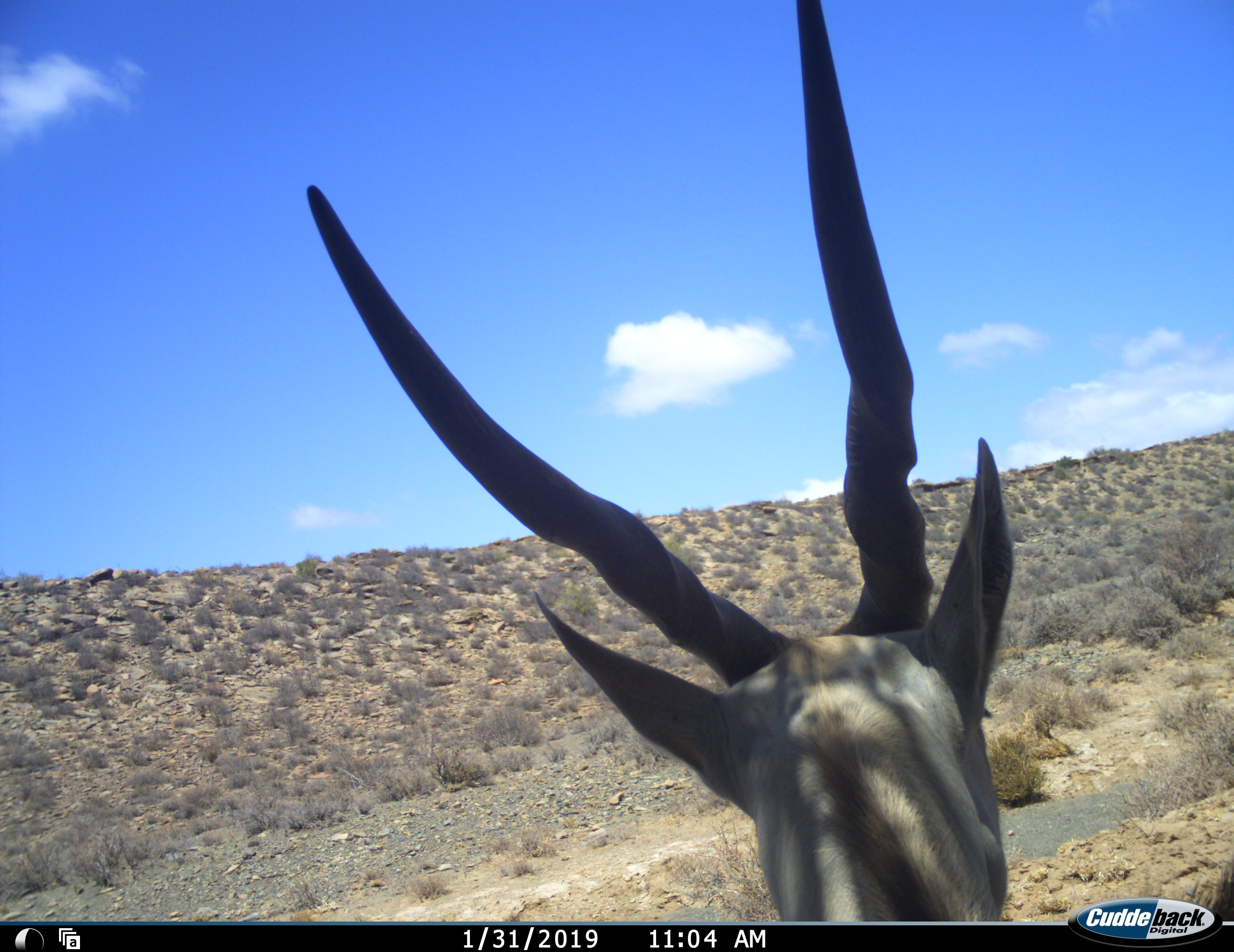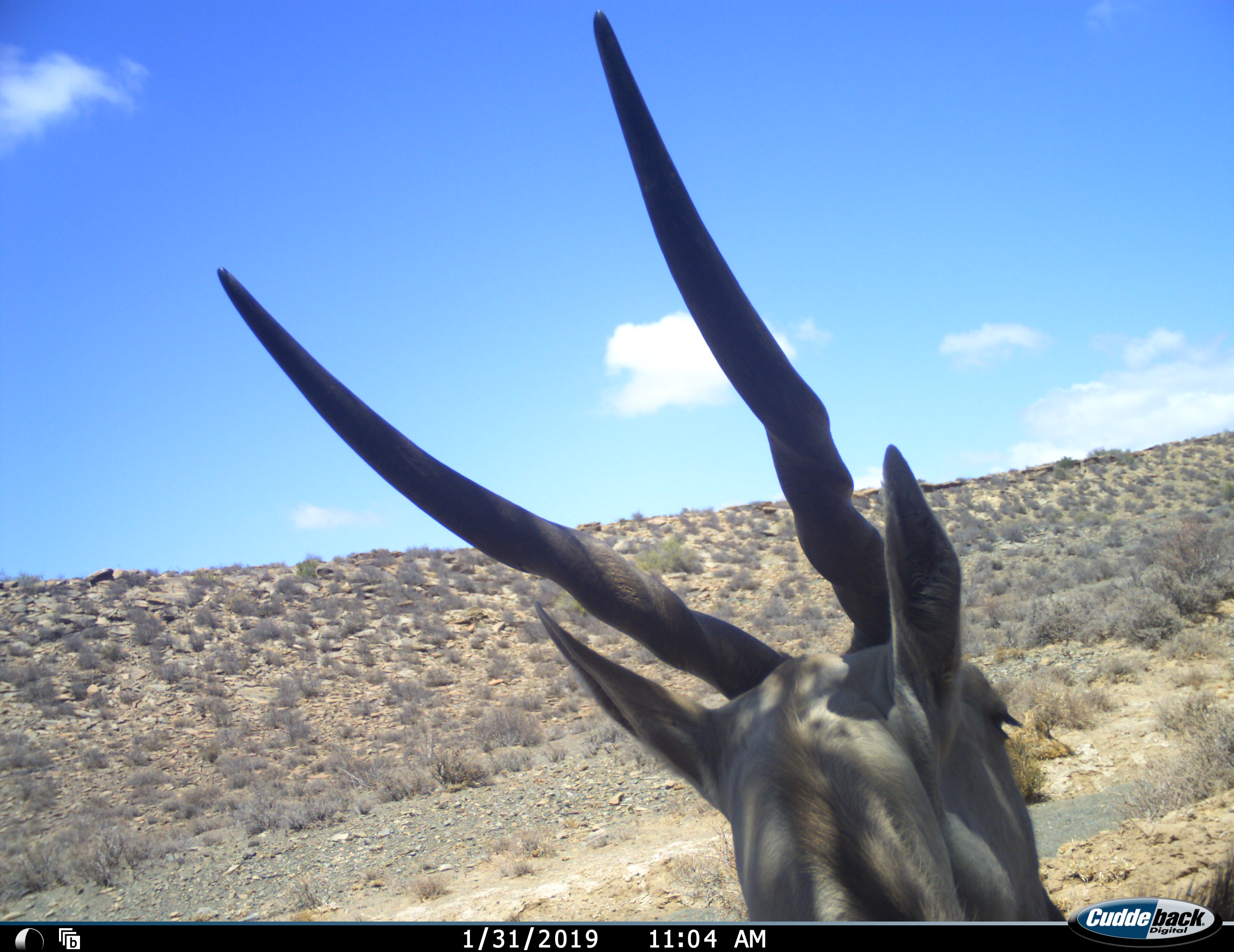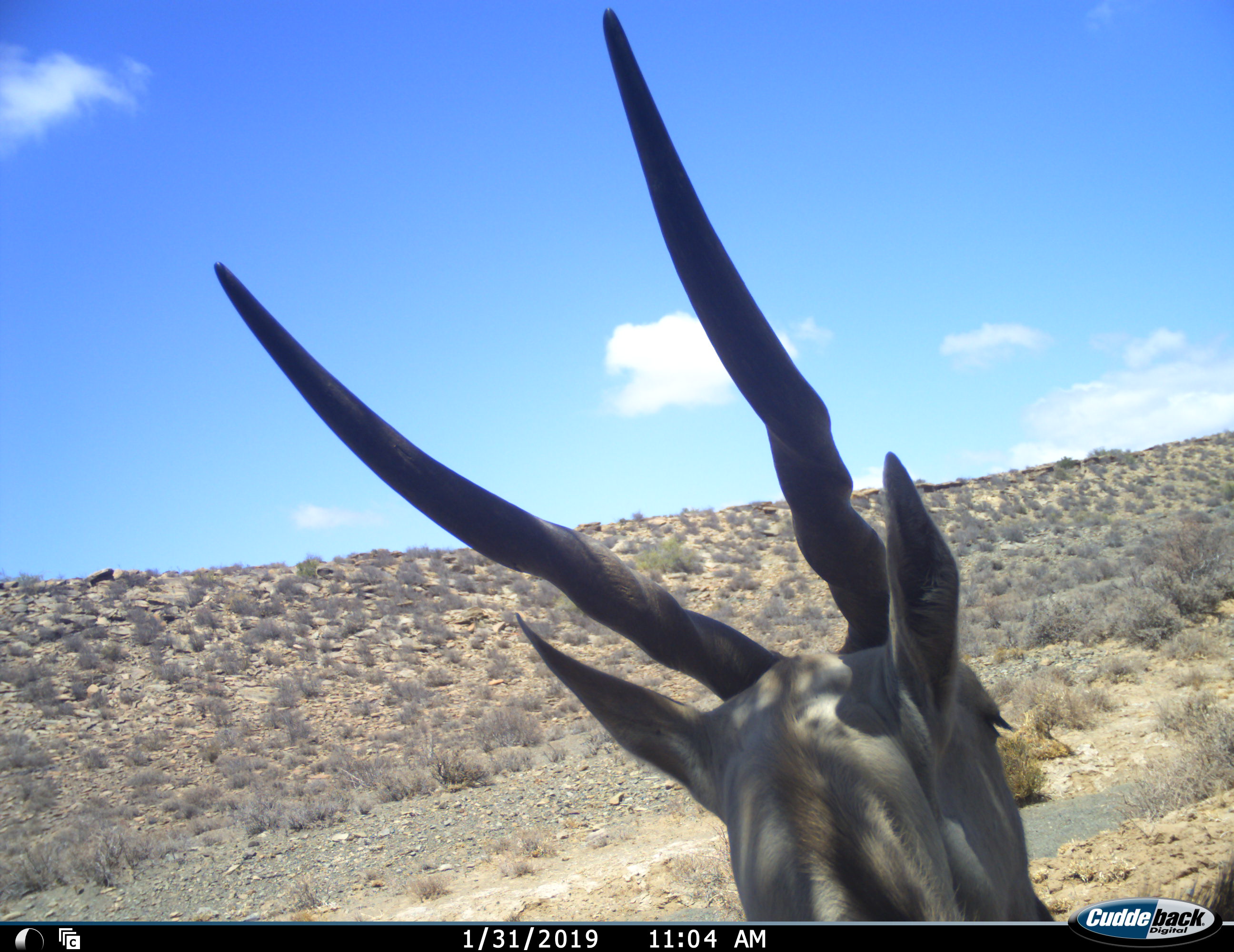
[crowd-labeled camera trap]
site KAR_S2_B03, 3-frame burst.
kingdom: Animalia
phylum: Chordata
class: Mammalia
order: Artiodactyla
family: Bovidae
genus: Tragelaphus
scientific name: Tragelaphus oryx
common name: eland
Eland (Tragelaphus oryx), count 1. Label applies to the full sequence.